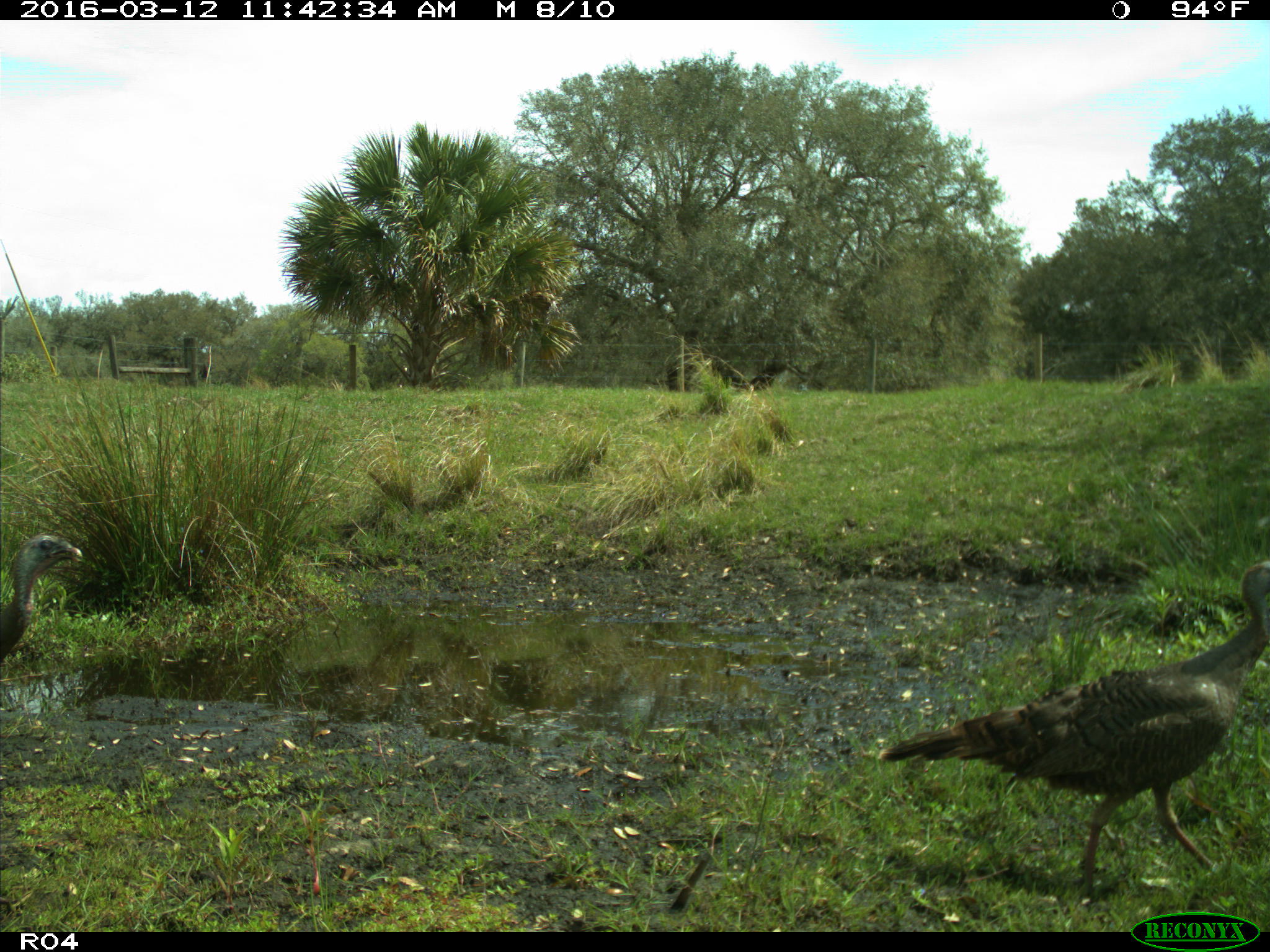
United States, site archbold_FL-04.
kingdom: Animalia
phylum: Chordata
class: Aves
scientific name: Aves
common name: birds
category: unidentified bird